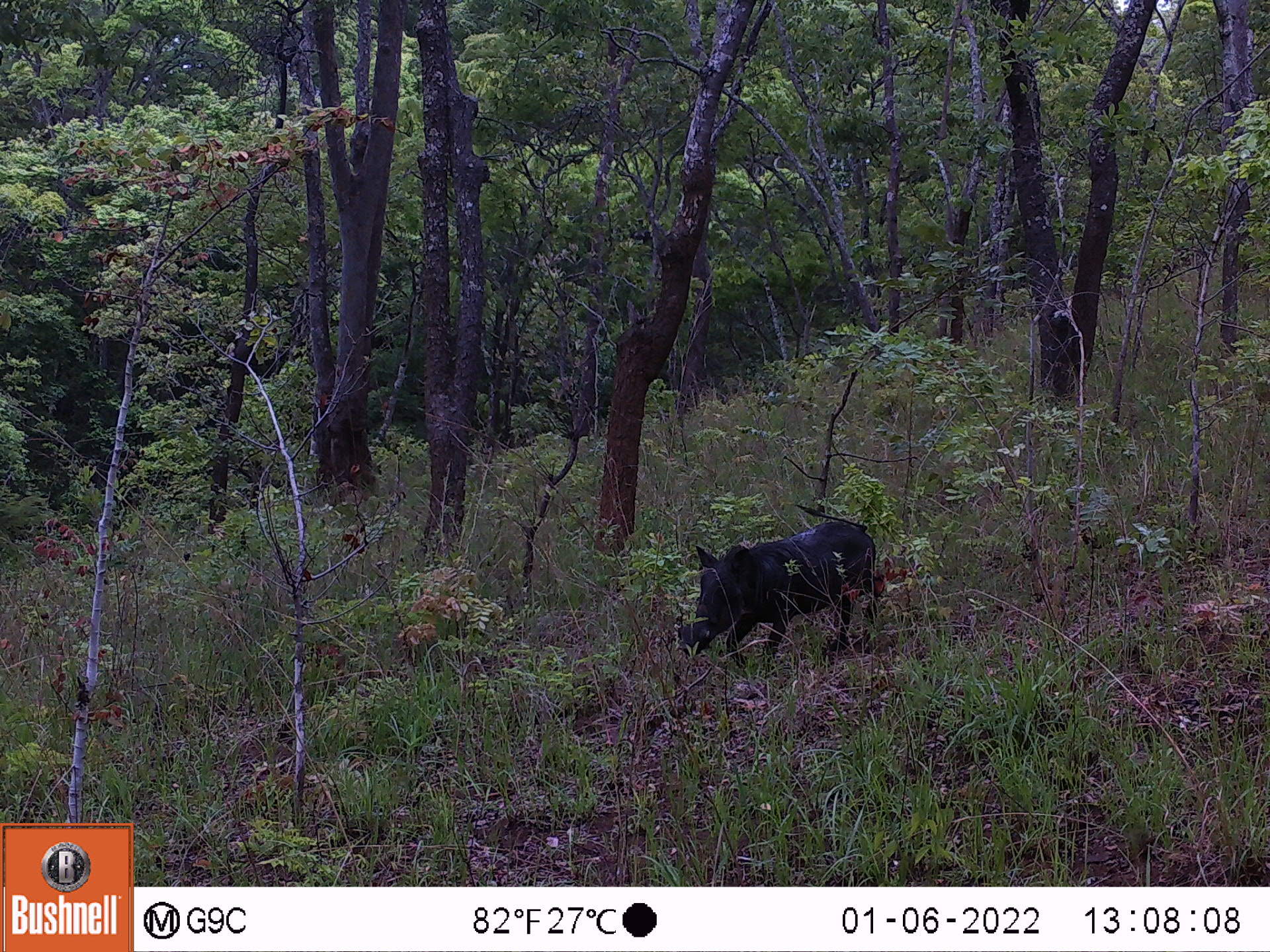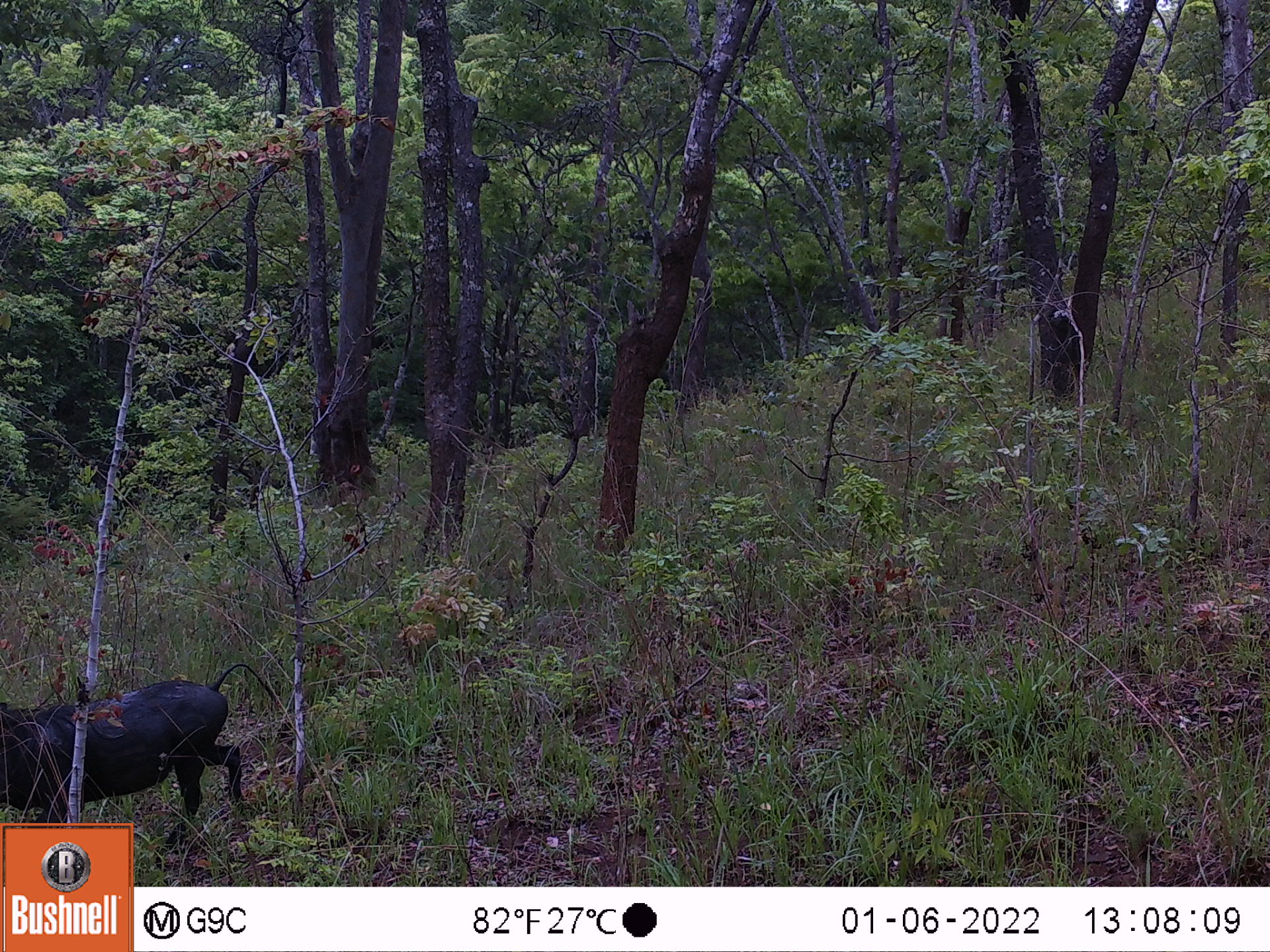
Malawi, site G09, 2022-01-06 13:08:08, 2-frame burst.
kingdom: Animalia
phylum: Chordata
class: Mammalia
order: Artiodactyla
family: Suidae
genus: Phacochoerus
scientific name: Phacochoerus africanus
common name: common warthog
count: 1